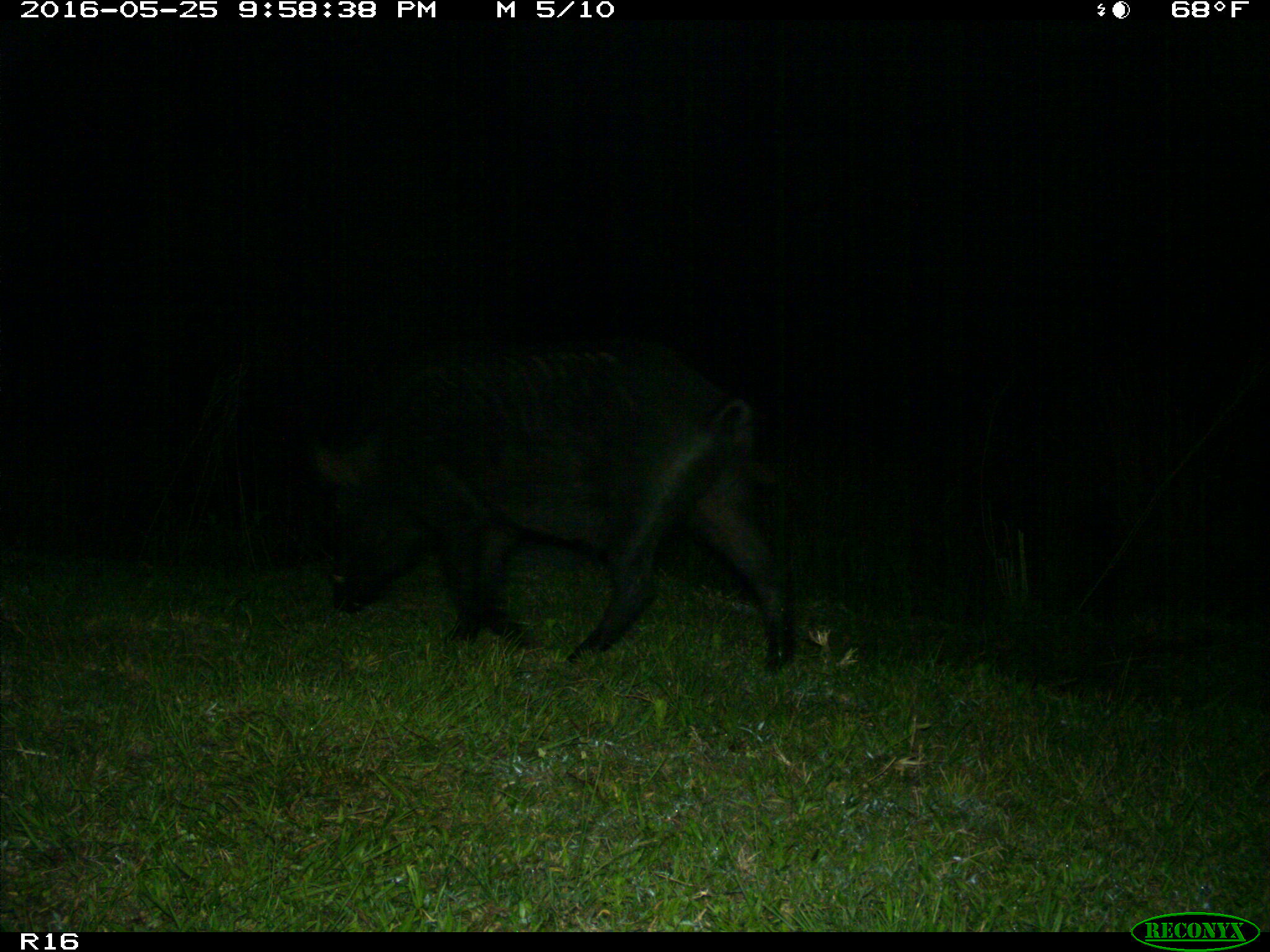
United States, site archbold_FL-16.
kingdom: Animalia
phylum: Chordata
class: Mammalia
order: Artiodactyla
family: Suidae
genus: Sus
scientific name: Sus scrofa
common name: wild boar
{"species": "Sus scrofa (wild boar)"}